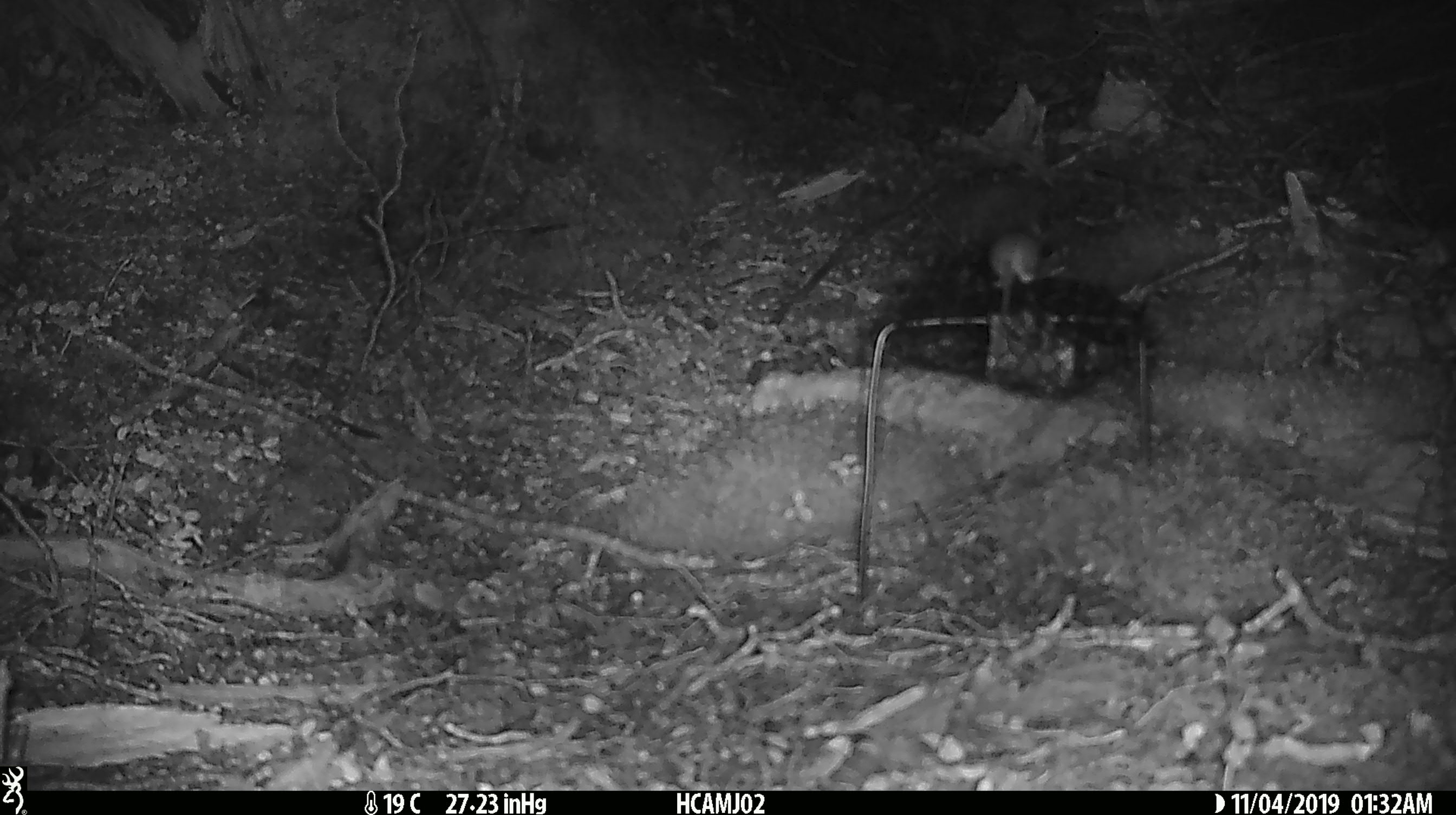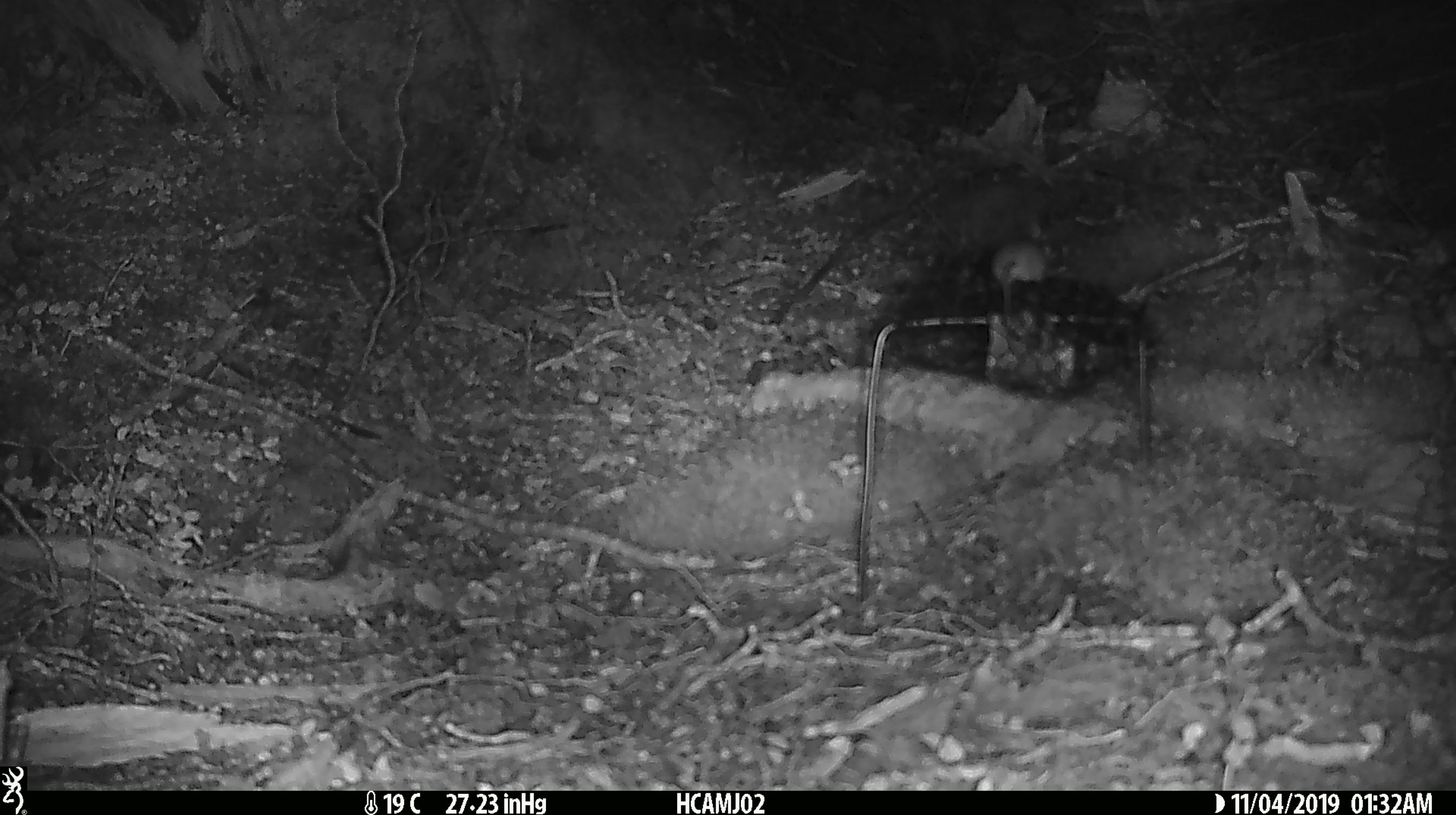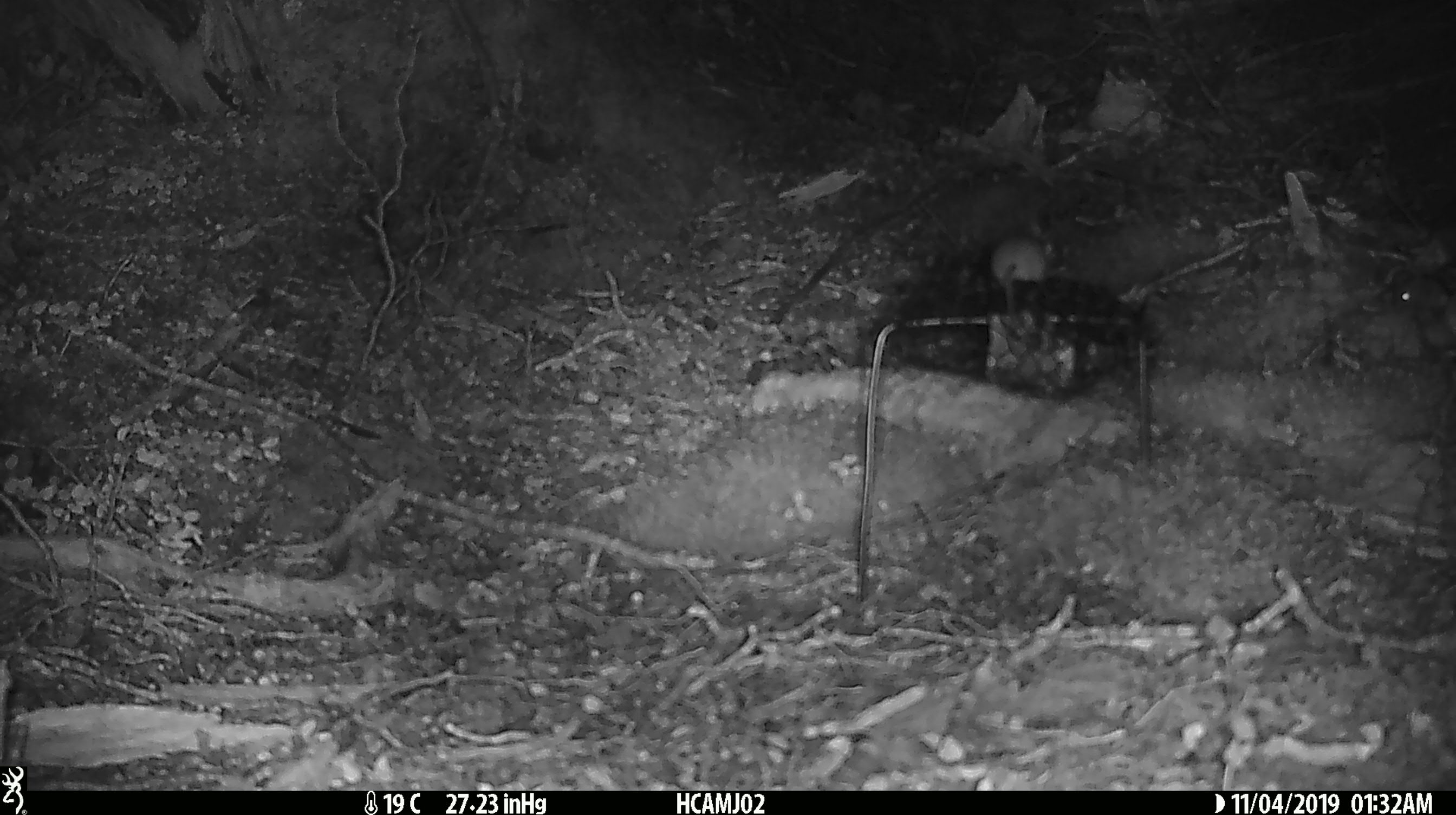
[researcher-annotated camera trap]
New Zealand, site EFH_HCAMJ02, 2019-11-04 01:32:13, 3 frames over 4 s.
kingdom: Animalia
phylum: Chordata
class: Mammalia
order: Rodentia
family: Muridae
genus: Mus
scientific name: Mus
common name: mouse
Mouse (Mus).